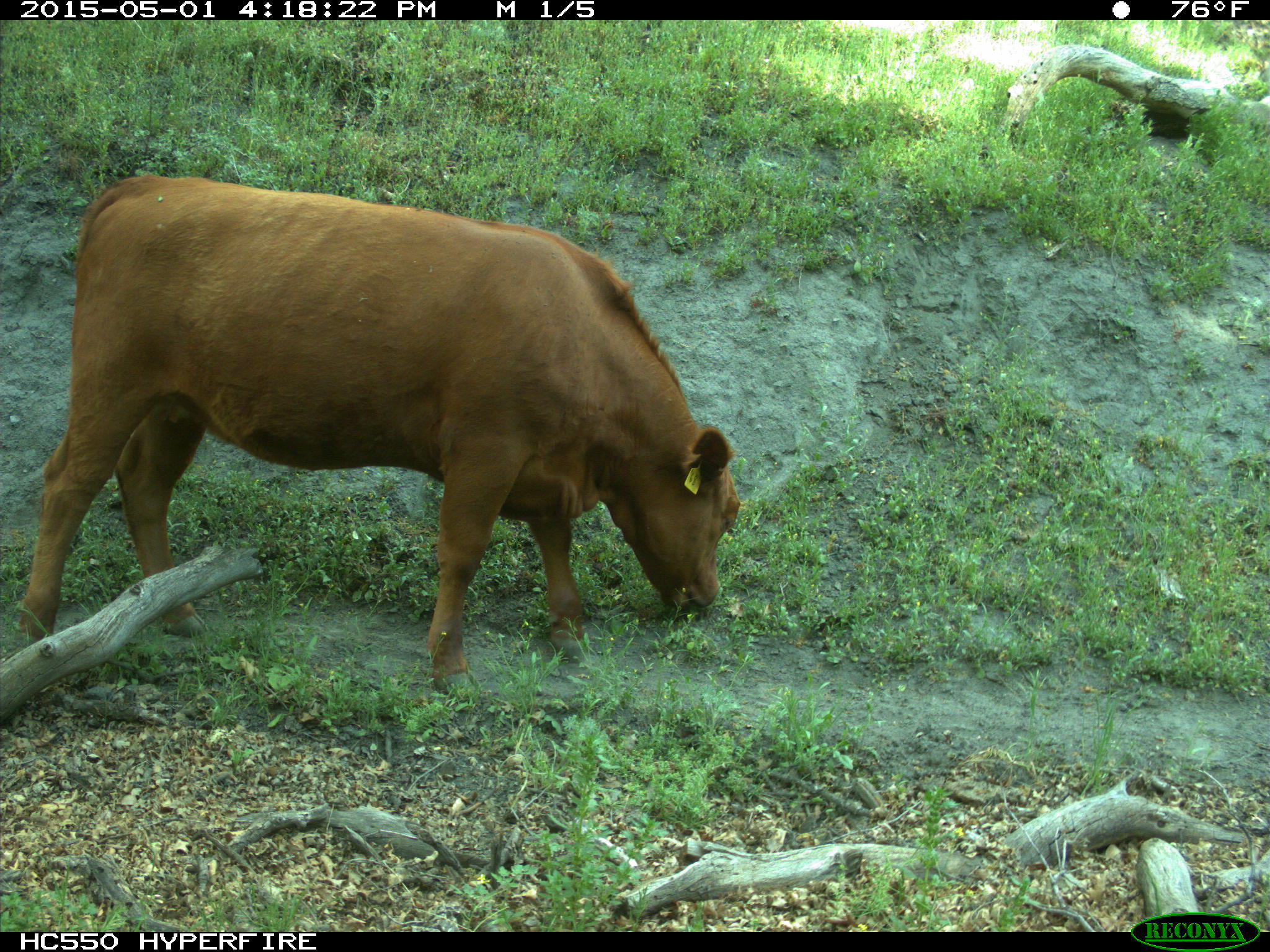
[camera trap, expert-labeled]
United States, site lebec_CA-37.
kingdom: Animalia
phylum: Chordata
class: Mammalia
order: Artiodactyla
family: Bovidae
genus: Bos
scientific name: Bos taurus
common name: domestic cow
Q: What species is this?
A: Bos taurus (domestic cow).